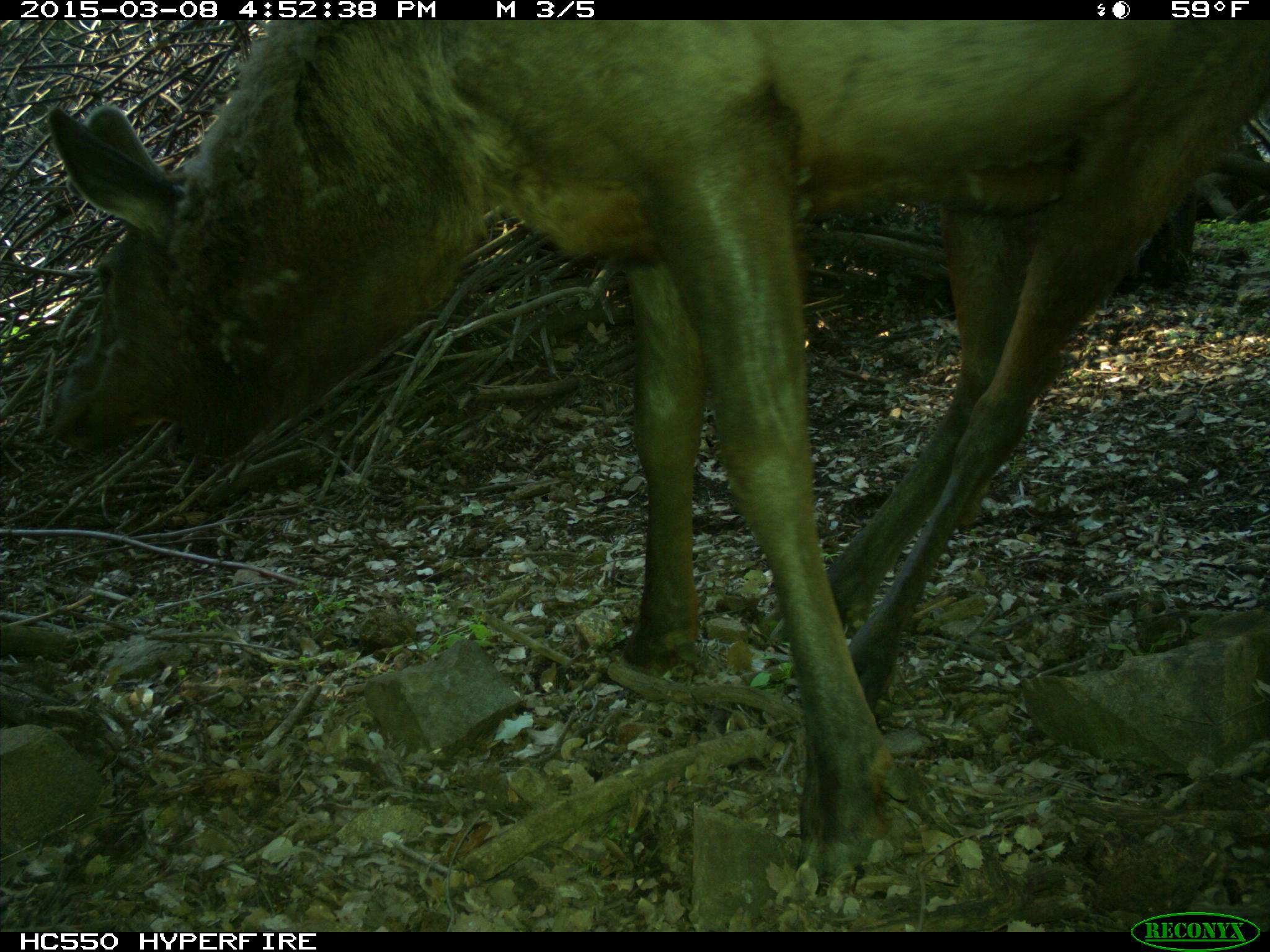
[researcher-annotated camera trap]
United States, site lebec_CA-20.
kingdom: Animalia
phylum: Chordata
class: Mammalia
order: Artiodactyla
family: Cervidae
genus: Cervus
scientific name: Cervus canadensis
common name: elk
Cervus canadensis (elk).